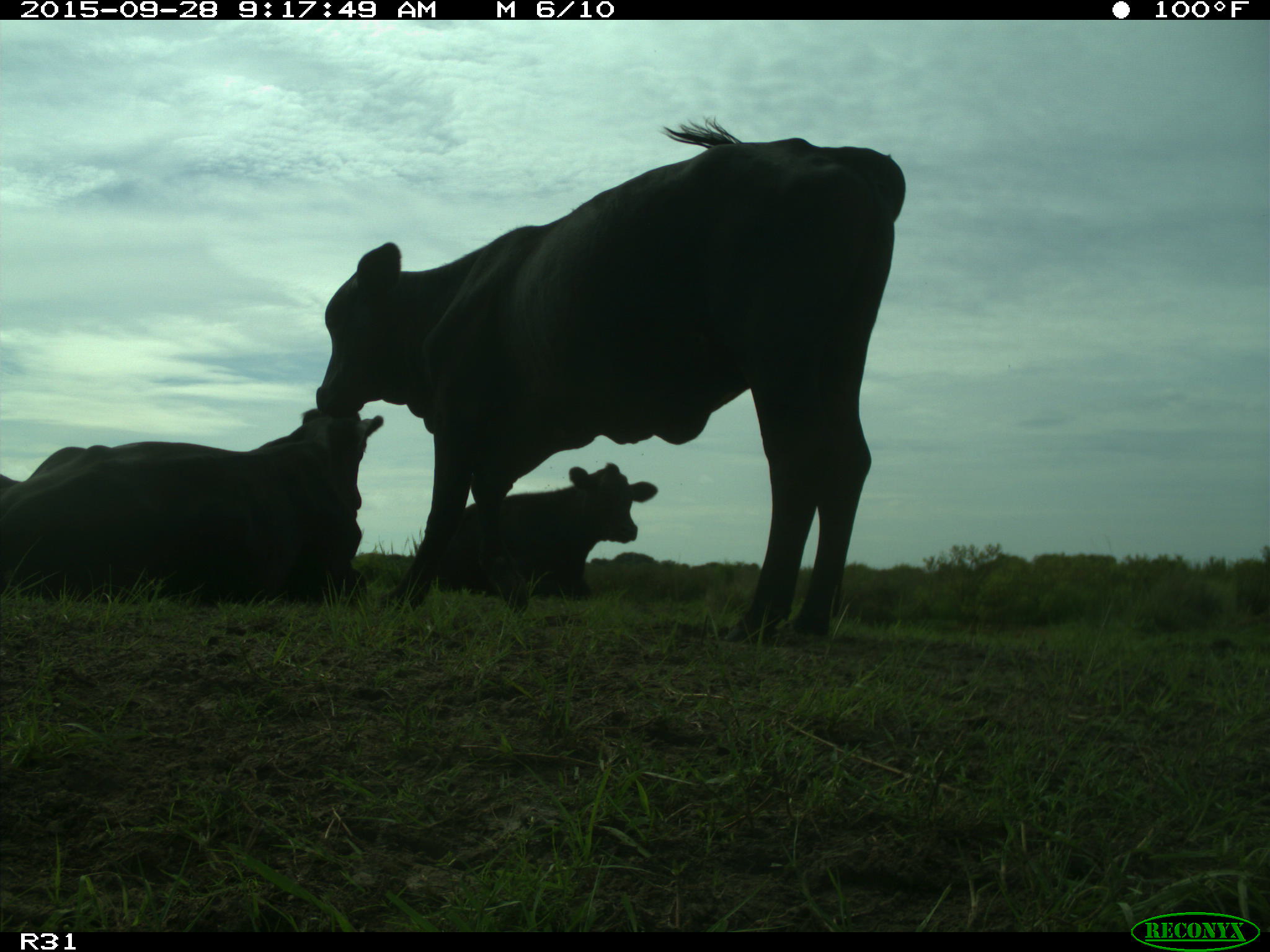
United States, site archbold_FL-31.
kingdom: Animalia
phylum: Chordata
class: Mammalia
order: Artiodactyla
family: Bovidae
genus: Bos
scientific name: Bos taurus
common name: domestic cow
Bos taurus (domestic cow).